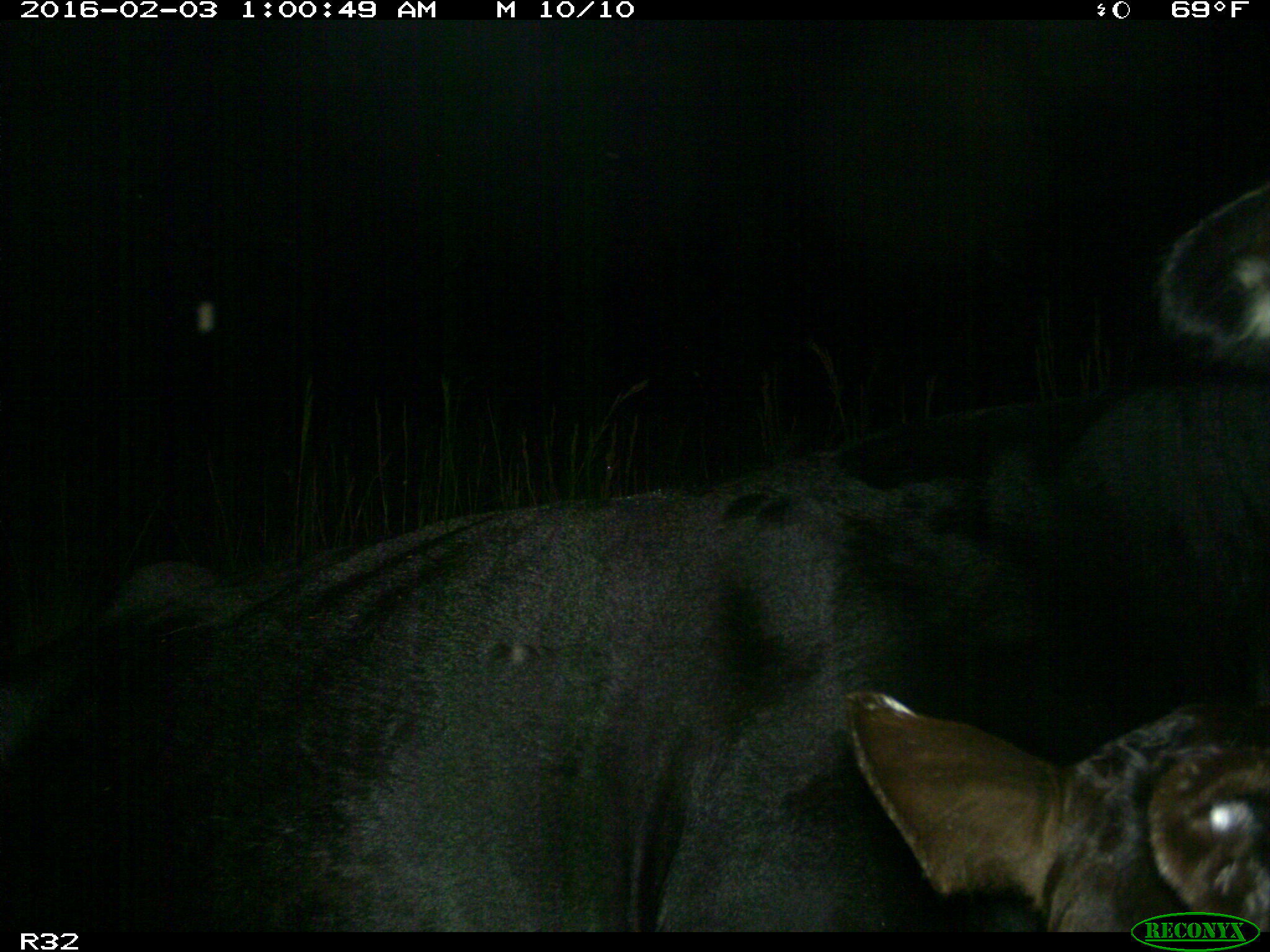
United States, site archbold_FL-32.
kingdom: Animalia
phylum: Chordata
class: Mammalia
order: Artiodactyla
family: Bovidae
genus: Bos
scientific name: Bos taurus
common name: domestic cow